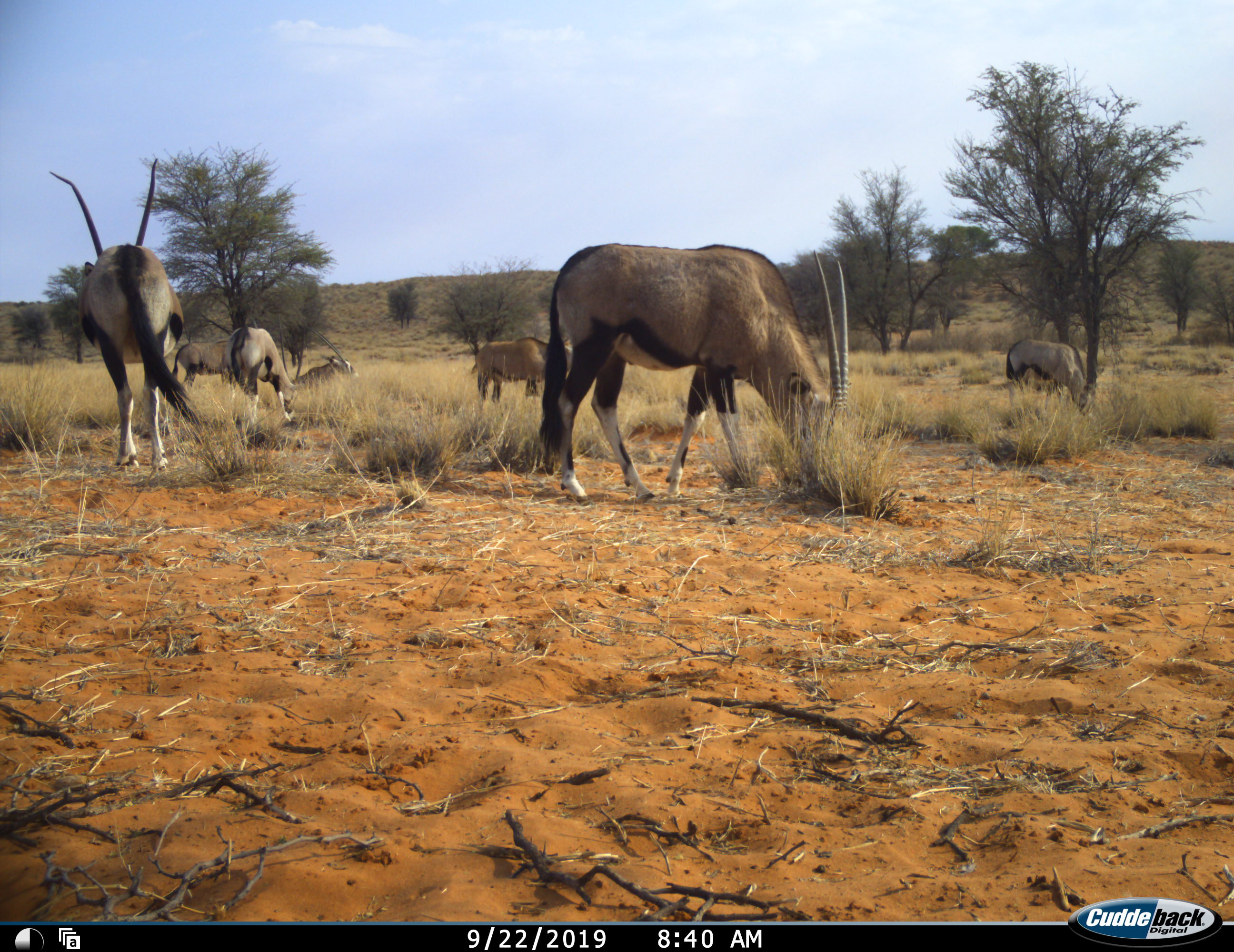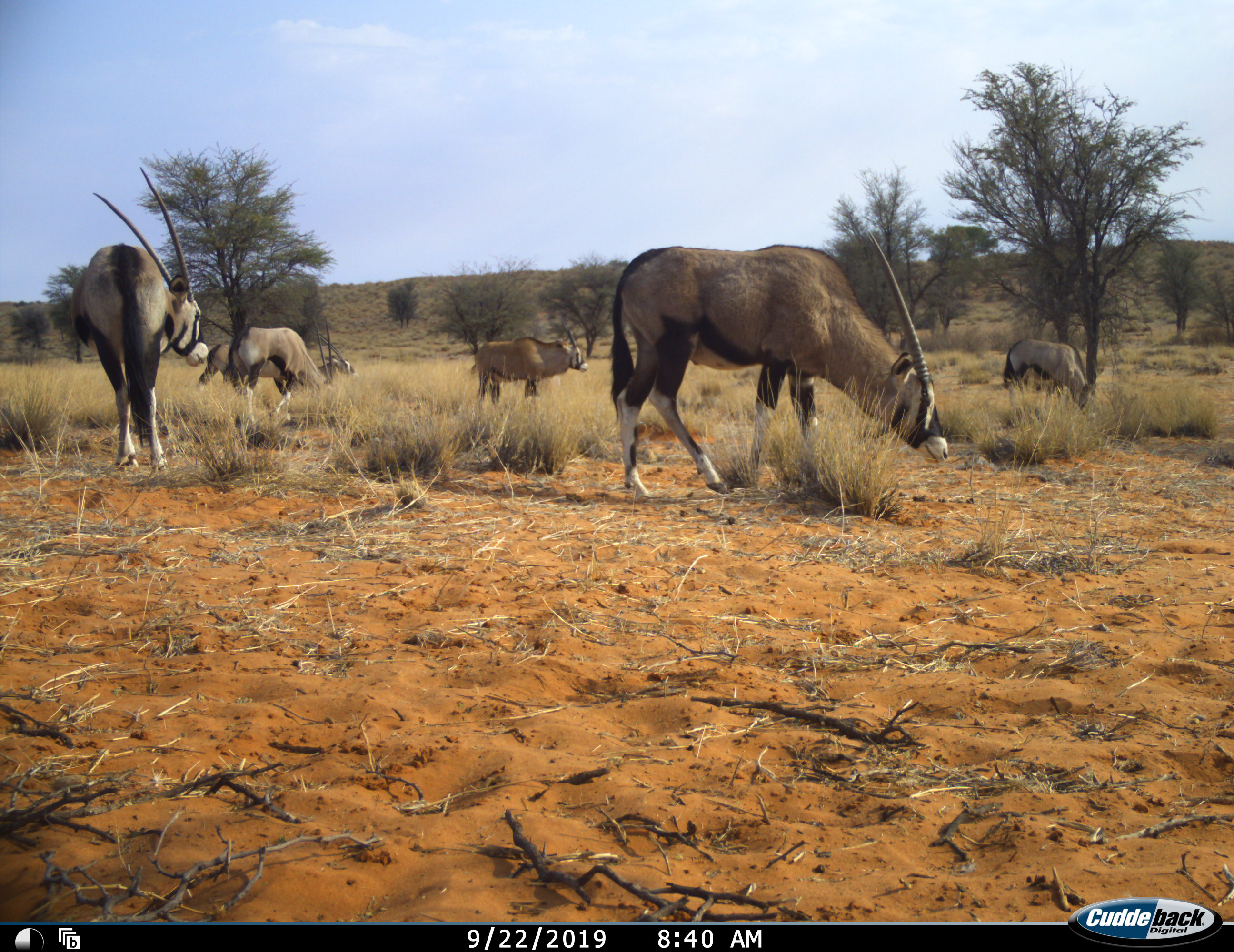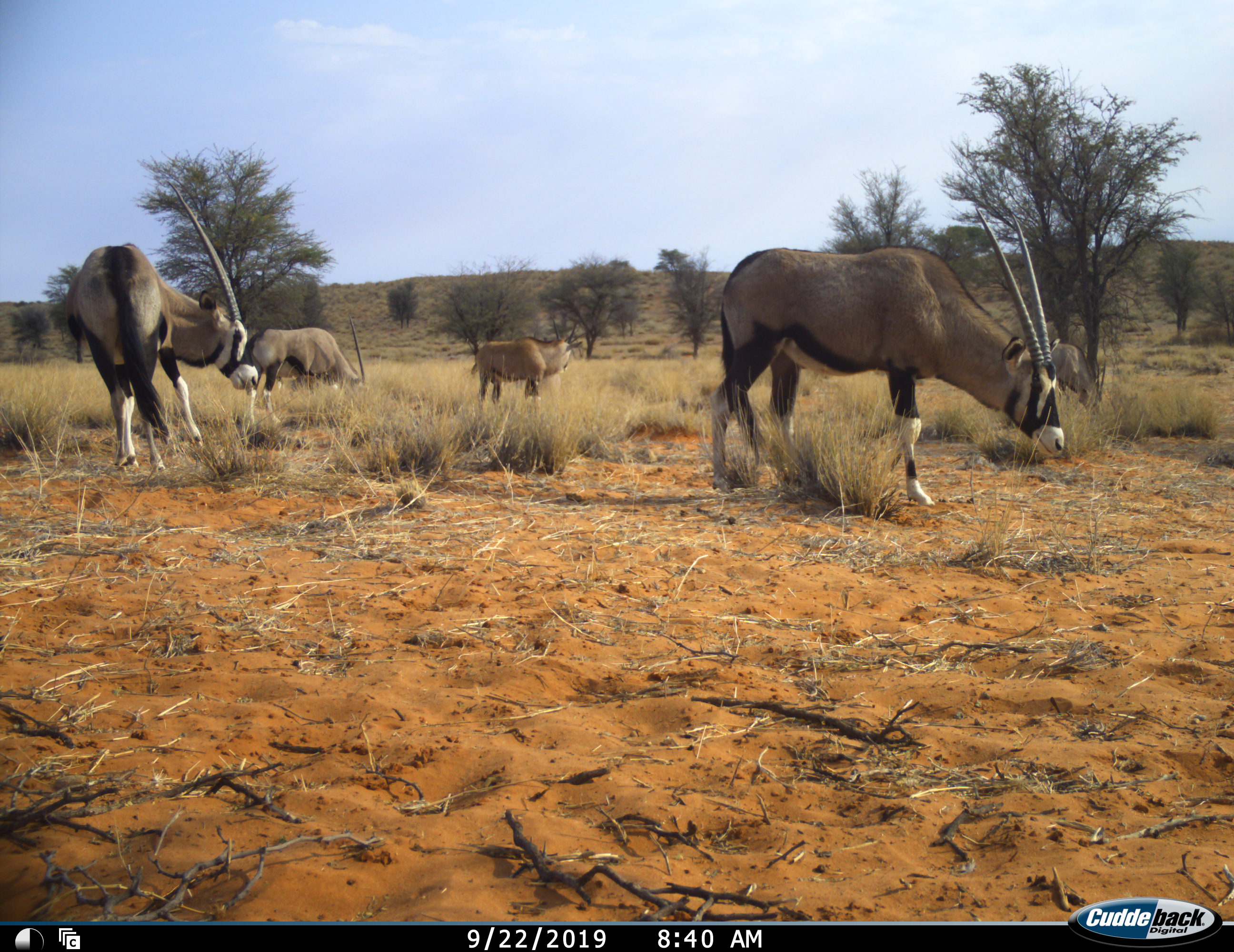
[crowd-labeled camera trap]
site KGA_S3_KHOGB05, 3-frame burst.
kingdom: Animalia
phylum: Chordata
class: Mammalia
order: Artiodactyla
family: Bovidae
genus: Oryx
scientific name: Oryx gazella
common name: gemsbok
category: oryx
Oryx (gemsbok) (Oryx gazella), count 7. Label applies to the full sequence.